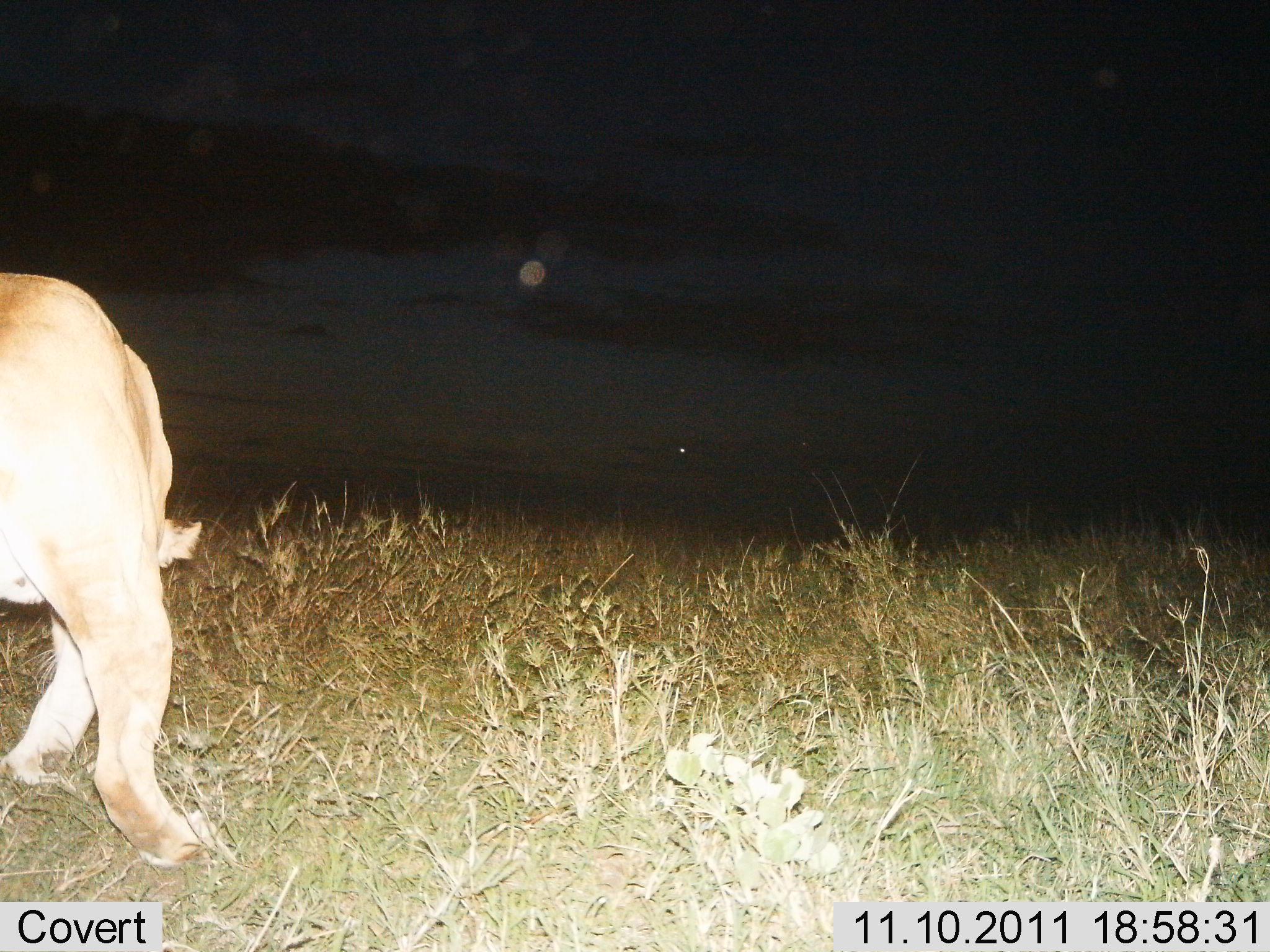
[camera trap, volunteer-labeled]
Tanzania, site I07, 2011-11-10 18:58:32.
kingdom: Animalia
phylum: Chordata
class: Mammalia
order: Carnivora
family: Felidae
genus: Panthera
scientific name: Panthera leo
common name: lion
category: lionfemale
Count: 1.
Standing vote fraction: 43%.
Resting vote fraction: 7%.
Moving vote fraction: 50%.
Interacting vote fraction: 7%.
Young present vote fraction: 0%.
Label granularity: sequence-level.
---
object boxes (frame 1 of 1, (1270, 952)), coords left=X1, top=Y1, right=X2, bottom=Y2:
animal: left=0, top=271, right=205, bottom=868